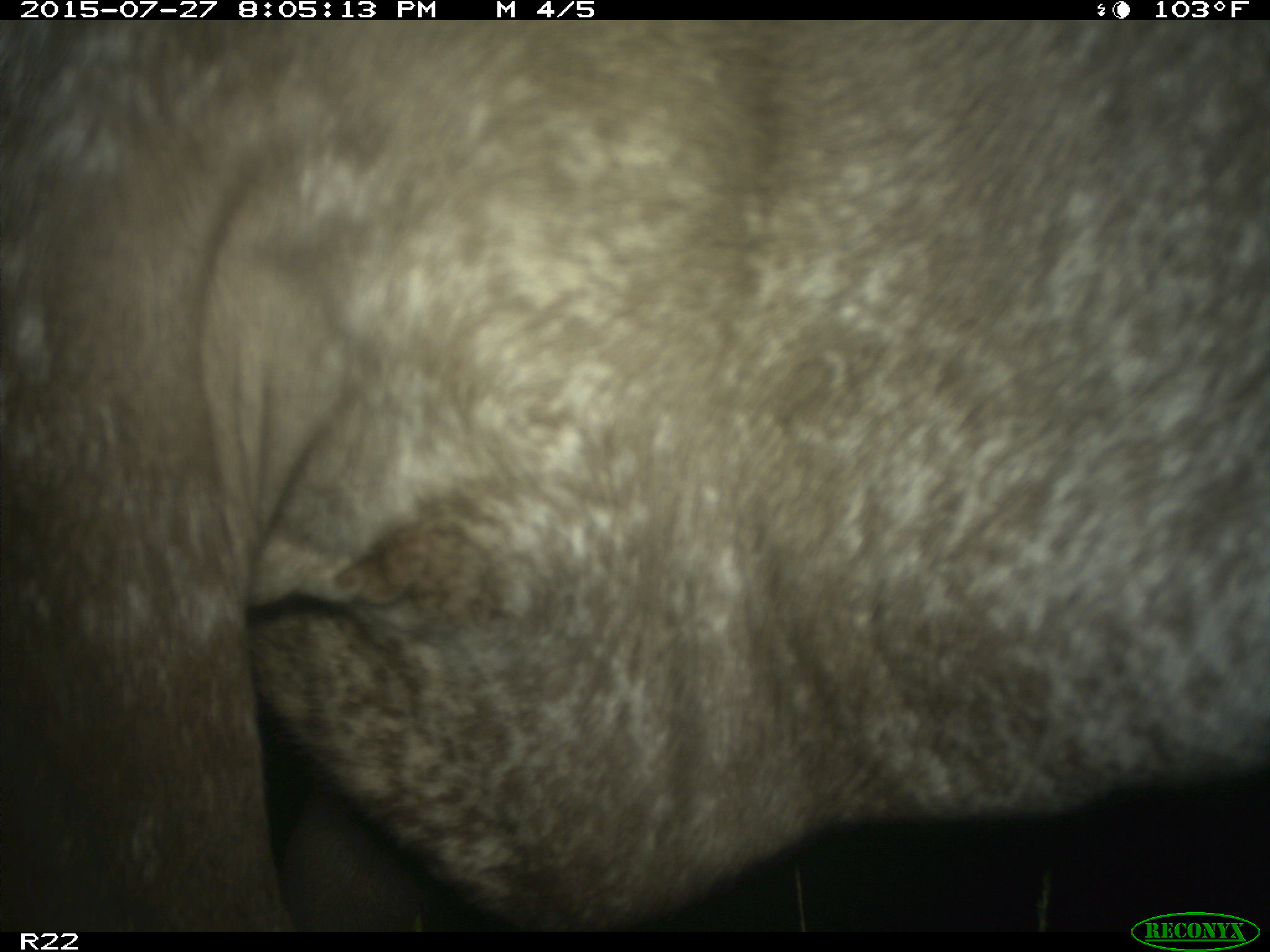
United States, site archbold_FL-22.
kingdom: Animalia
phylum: Chordata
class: Mammalia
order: Artiodactyla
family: Bovidae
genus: Bos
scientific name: Bos taurus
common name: domestic cow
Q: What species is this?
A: Bos taurus (domestic cow).